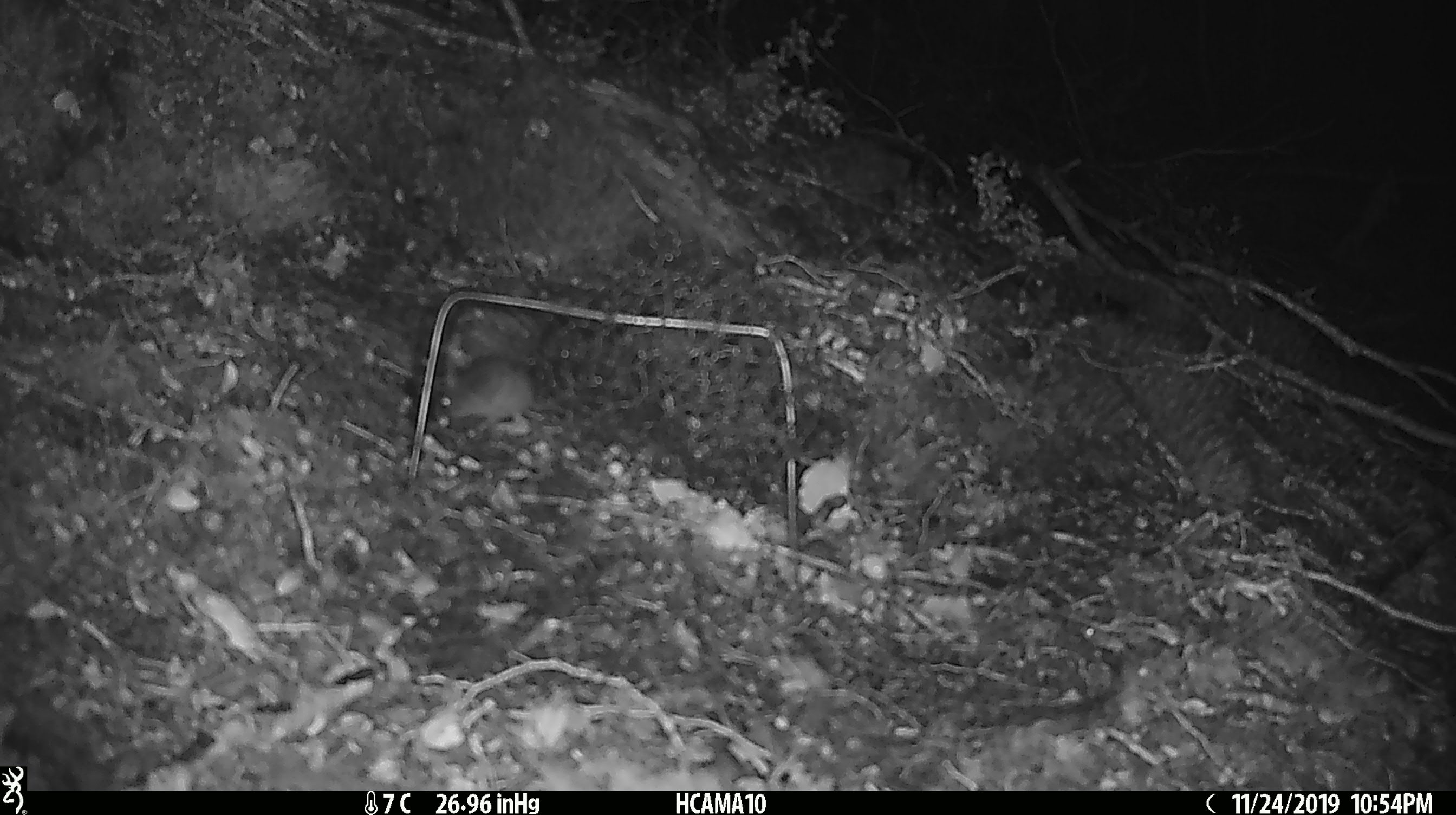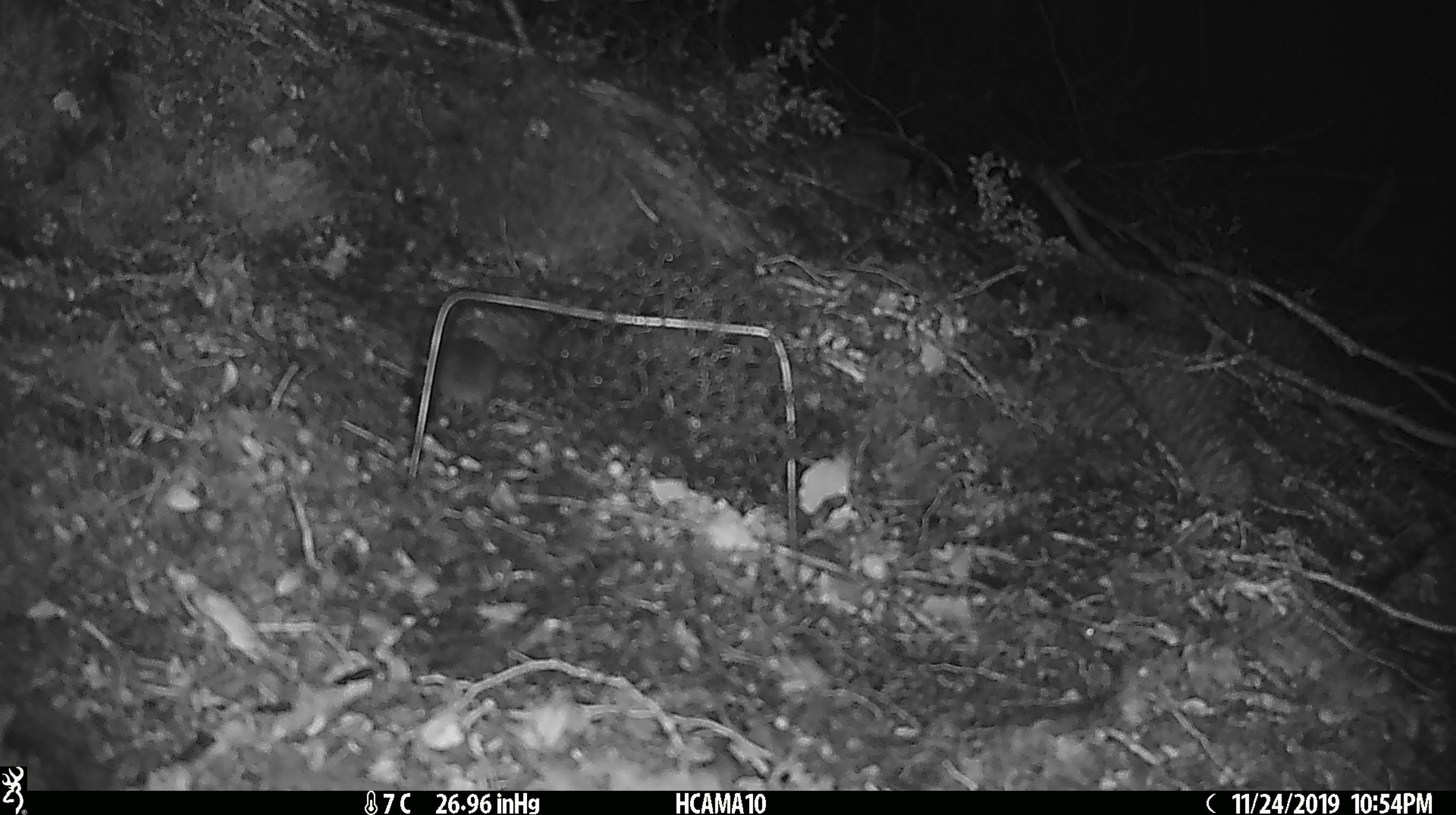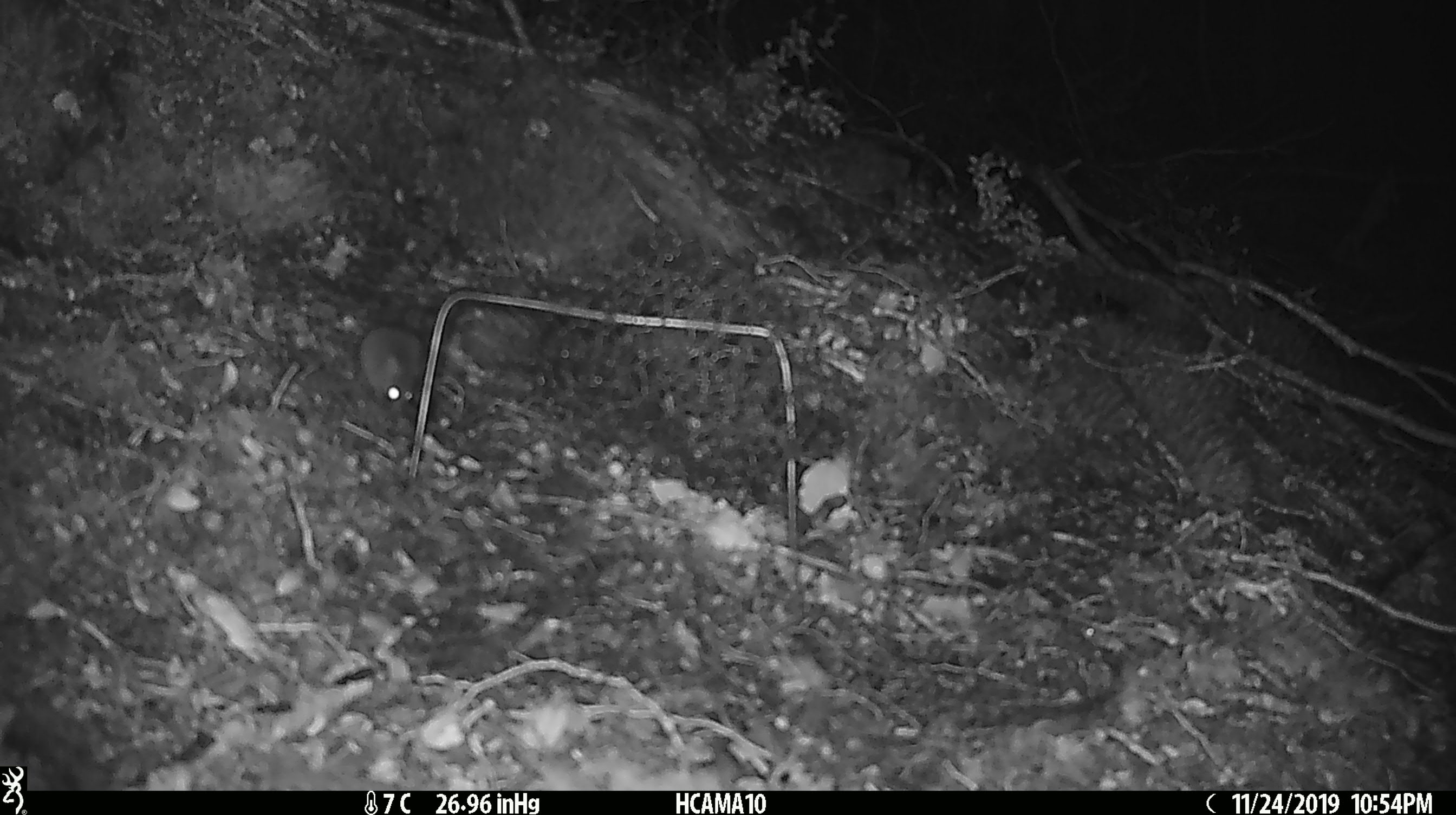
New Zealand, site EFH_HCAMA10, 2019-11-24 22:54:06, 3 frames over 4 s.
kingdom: Animalia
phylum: Chordata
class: Mammalia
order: Rodentia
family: Muridae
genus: Mus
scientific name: Mus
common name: mouse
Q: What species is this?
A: Mouse (Mus).